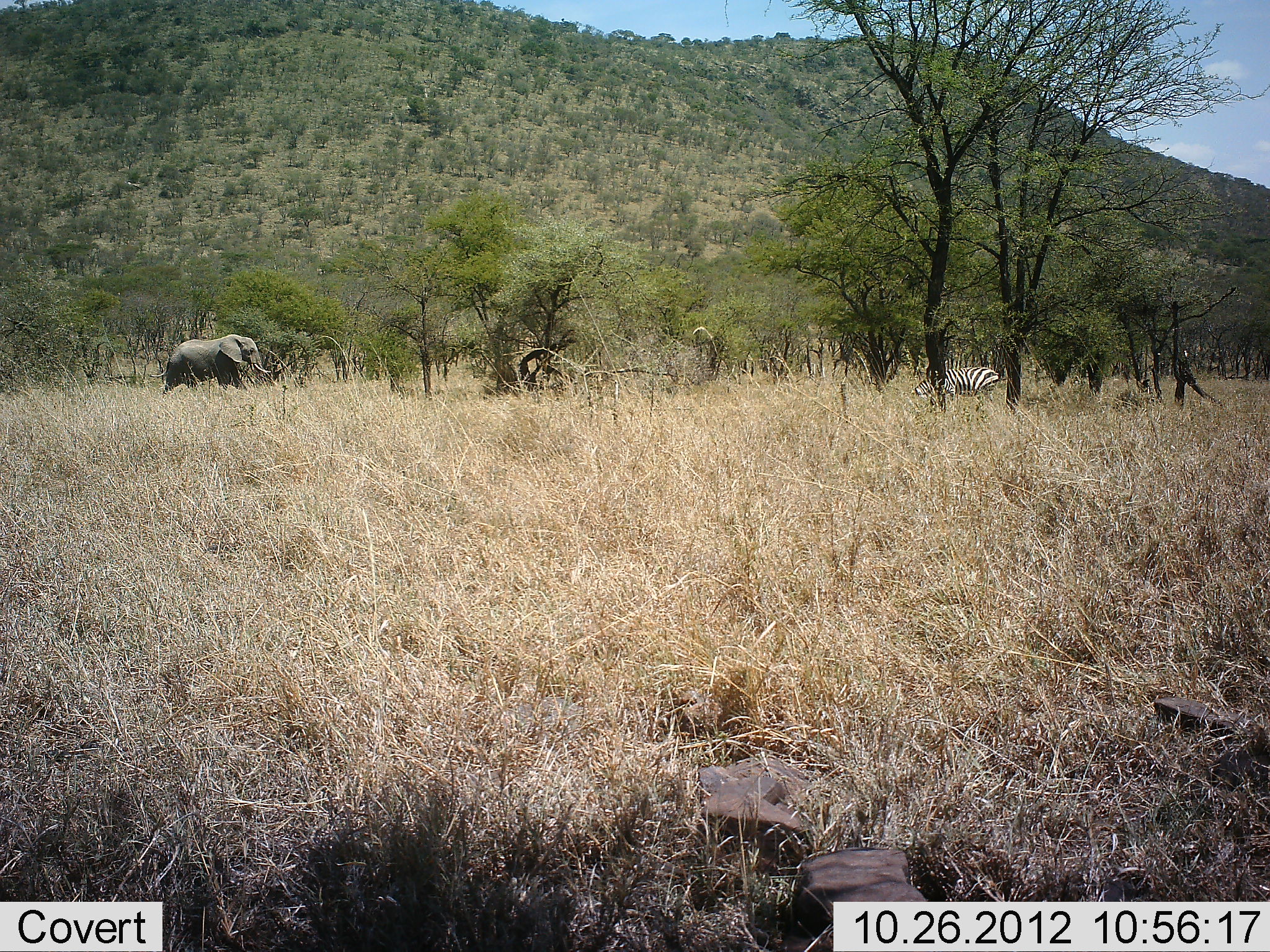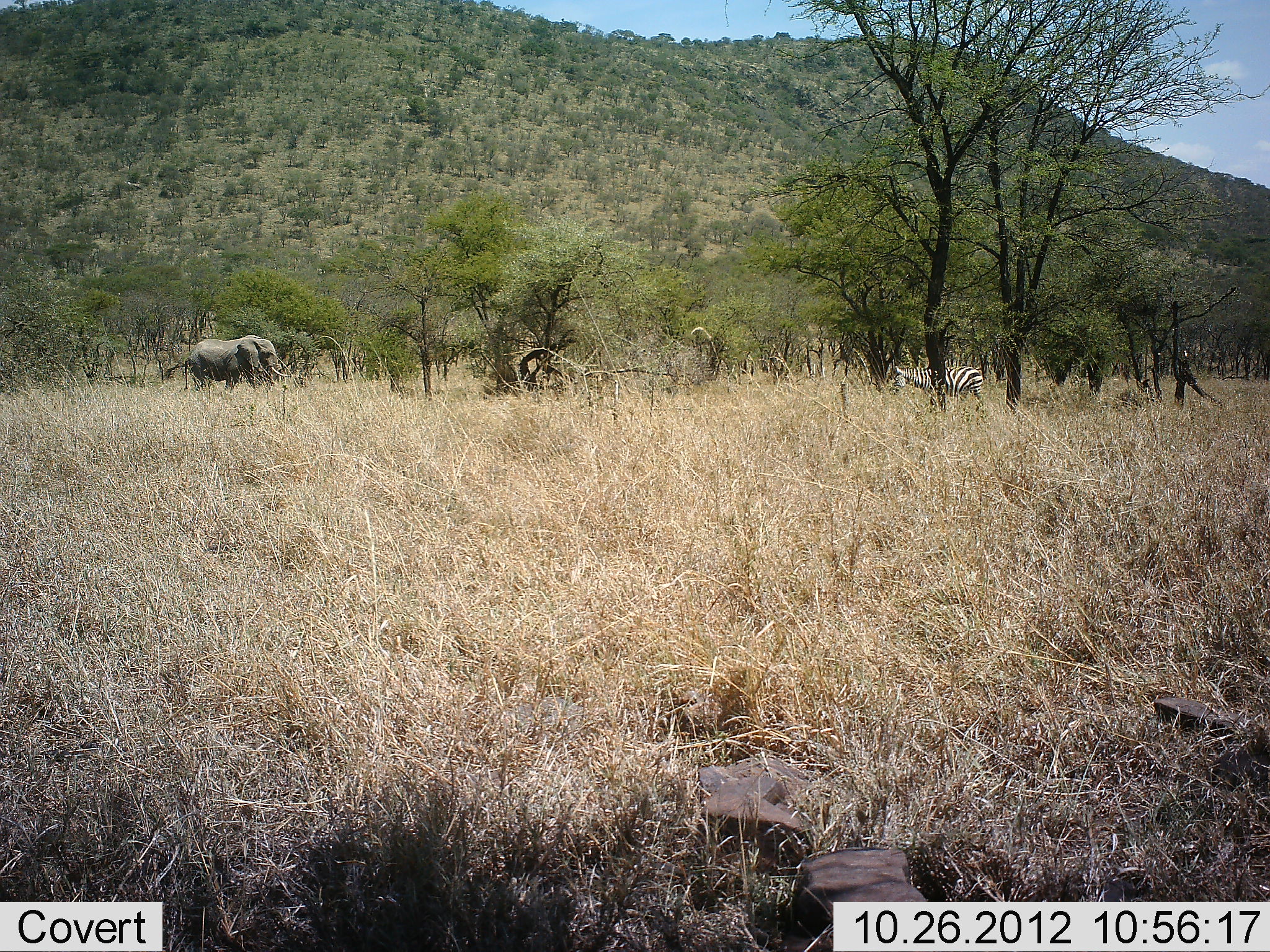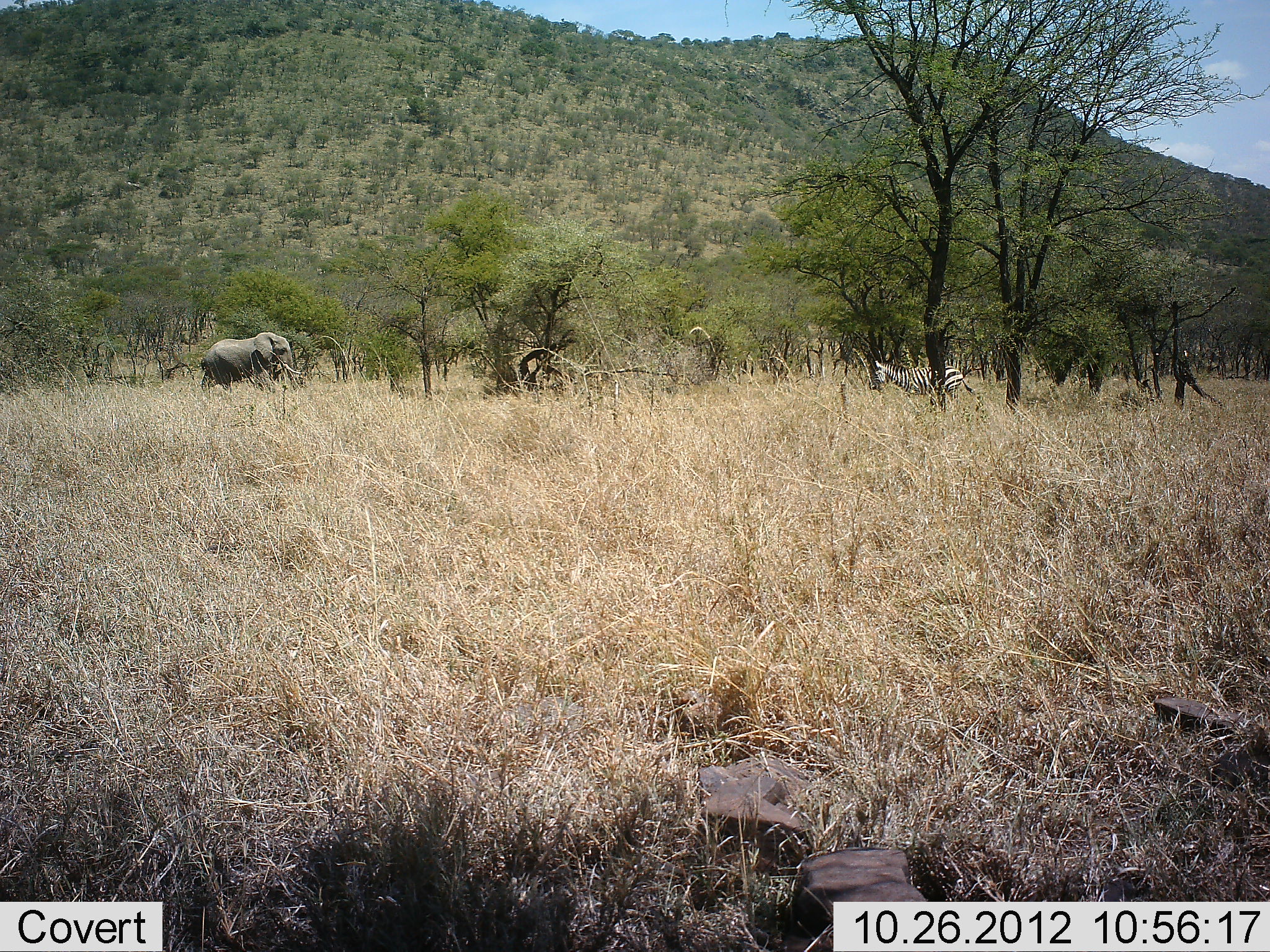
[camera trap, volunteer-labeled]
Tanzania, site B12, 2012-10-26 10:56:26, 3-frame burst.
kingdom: Animalia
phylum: Chordata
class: Mammalia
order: Proboscidea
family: Elephantidae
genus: Loxodonta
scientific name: Loxodonta africana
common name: african bush elephant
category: elephant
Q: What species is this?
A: Elephant (african bush elephant) (Loxodonta africana).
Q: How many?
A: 1.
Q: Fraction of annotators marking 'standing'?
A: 0%.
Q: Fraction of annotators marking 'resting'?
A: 0%.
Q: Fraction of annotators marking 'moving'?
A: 100%.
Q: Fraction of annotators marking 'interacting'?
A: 0%.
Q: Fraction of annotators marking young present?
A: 0%.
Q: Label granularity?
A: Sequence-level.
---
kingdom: Animalia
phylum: Chordata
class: Mammalia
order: Perissodactyla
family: Equidae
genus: Equus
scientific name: Equus quagga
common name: plains zebra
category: zebra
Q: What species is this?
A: Zebra (plains zebra) (Equus quagga).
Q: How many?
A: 1.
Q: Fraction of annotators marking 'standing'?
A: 0%.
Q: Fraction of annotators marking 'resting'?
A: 0%.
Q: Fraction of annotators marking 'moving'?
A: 100%.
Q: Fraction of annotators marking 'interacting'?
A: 0%.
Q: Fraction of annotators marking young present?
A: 0%.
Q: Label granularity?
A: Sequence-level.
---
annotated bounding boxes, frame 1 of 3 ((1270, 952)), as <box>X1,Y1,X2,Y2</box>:
animal: <box>149,333,273,400</box>; <box>911,367,1008,413</box>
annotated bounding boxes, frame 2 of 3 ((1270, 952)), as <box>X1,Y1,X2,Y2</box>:
animal: <box>184,336,292,395</box>; <box>890,362,985,413</box>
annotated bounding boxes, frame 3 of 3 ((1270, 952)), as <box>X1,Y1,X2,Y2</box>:
animal: <box>200,331,306,397</box>; <box>868,359,975,412</box>